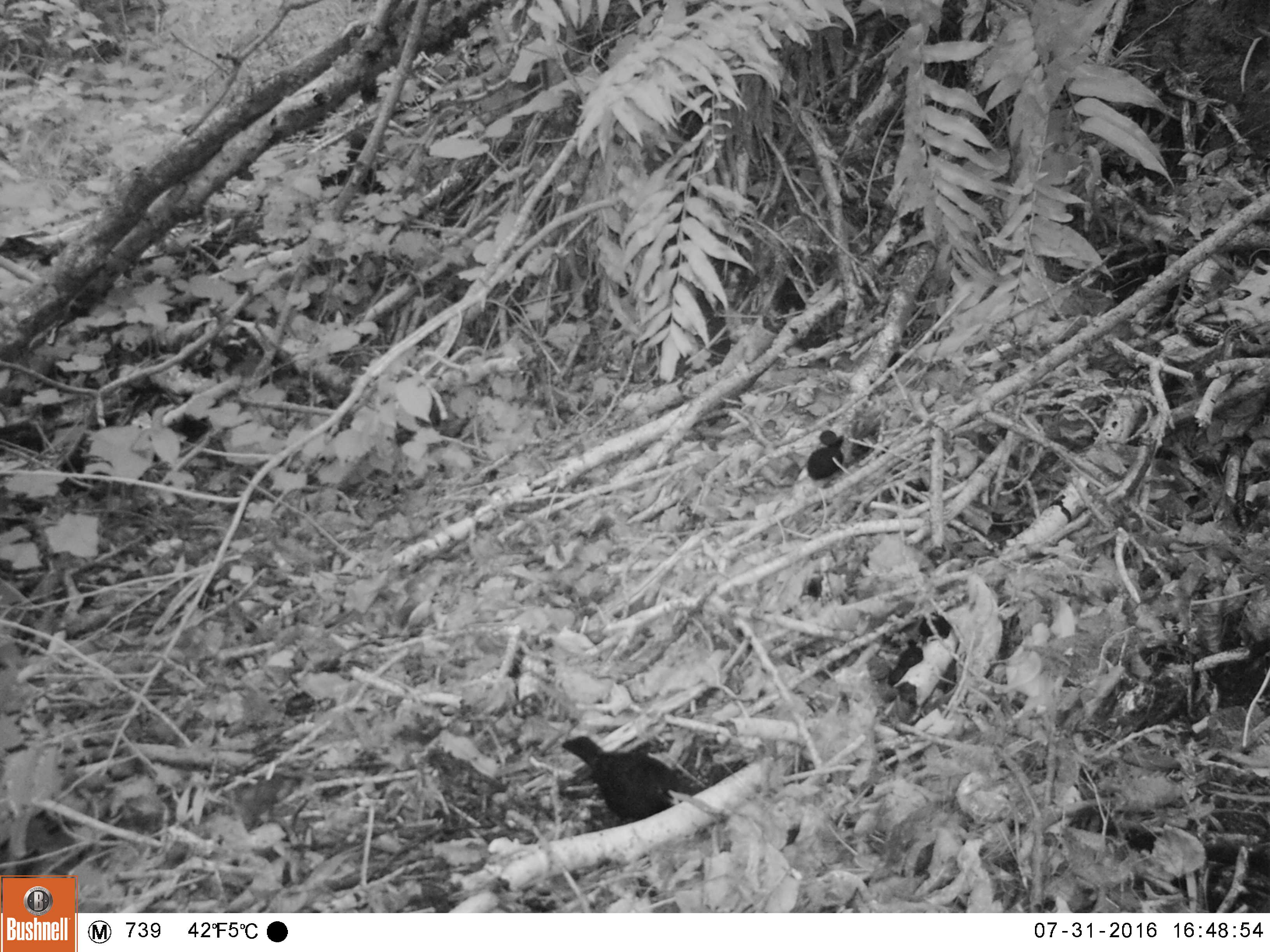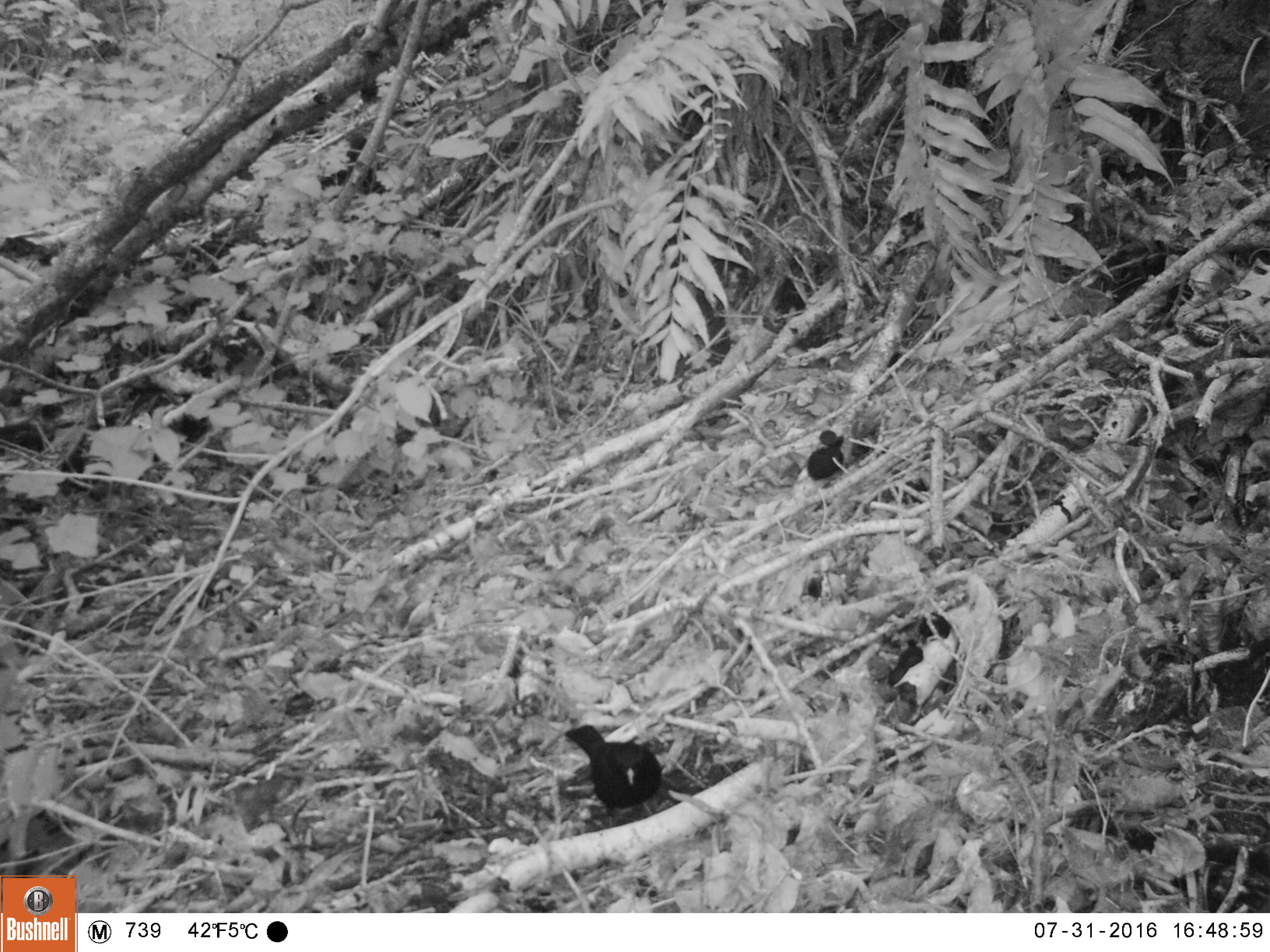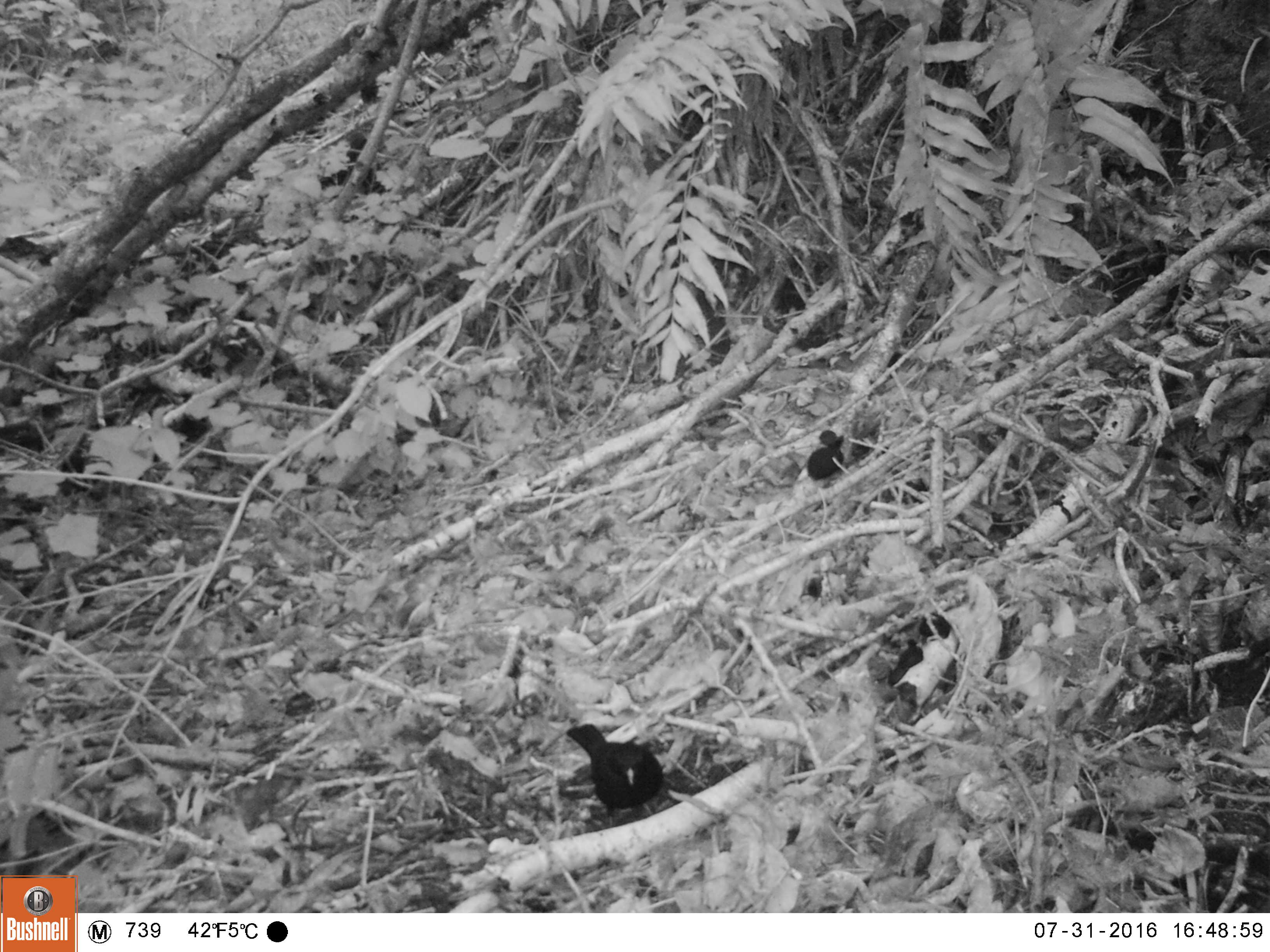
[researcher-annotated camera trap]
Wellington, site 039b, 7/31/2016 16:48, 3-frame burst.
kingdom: Animalia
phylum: Chordata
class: Aves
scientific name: Aves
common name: bird